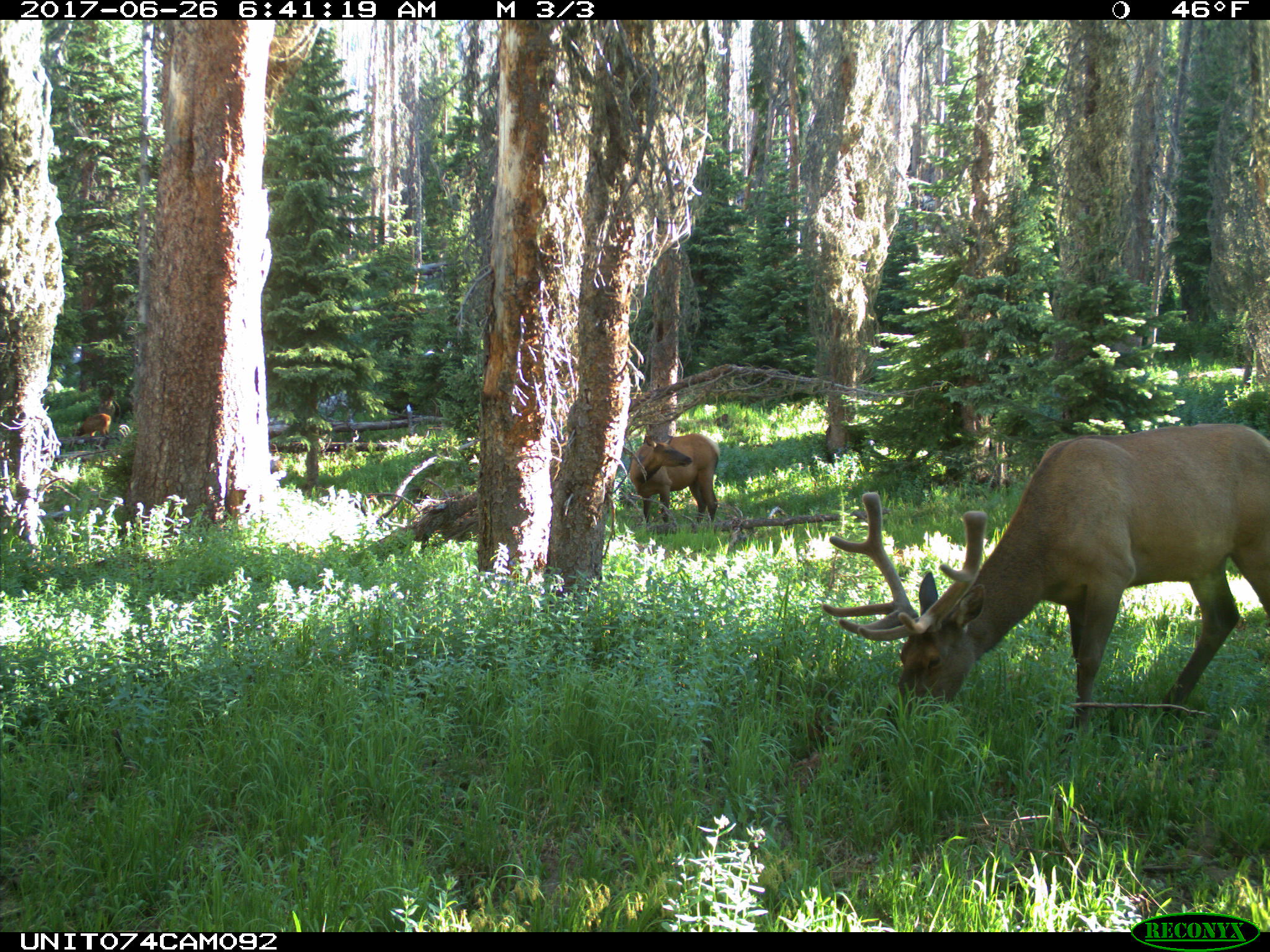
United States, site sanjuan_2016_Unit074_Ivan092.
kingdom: Animalia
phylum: Chordata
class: Mammalia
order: Artiodactyla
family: Cervidae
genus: Cervus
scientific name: Cervus elaphus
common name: red deer